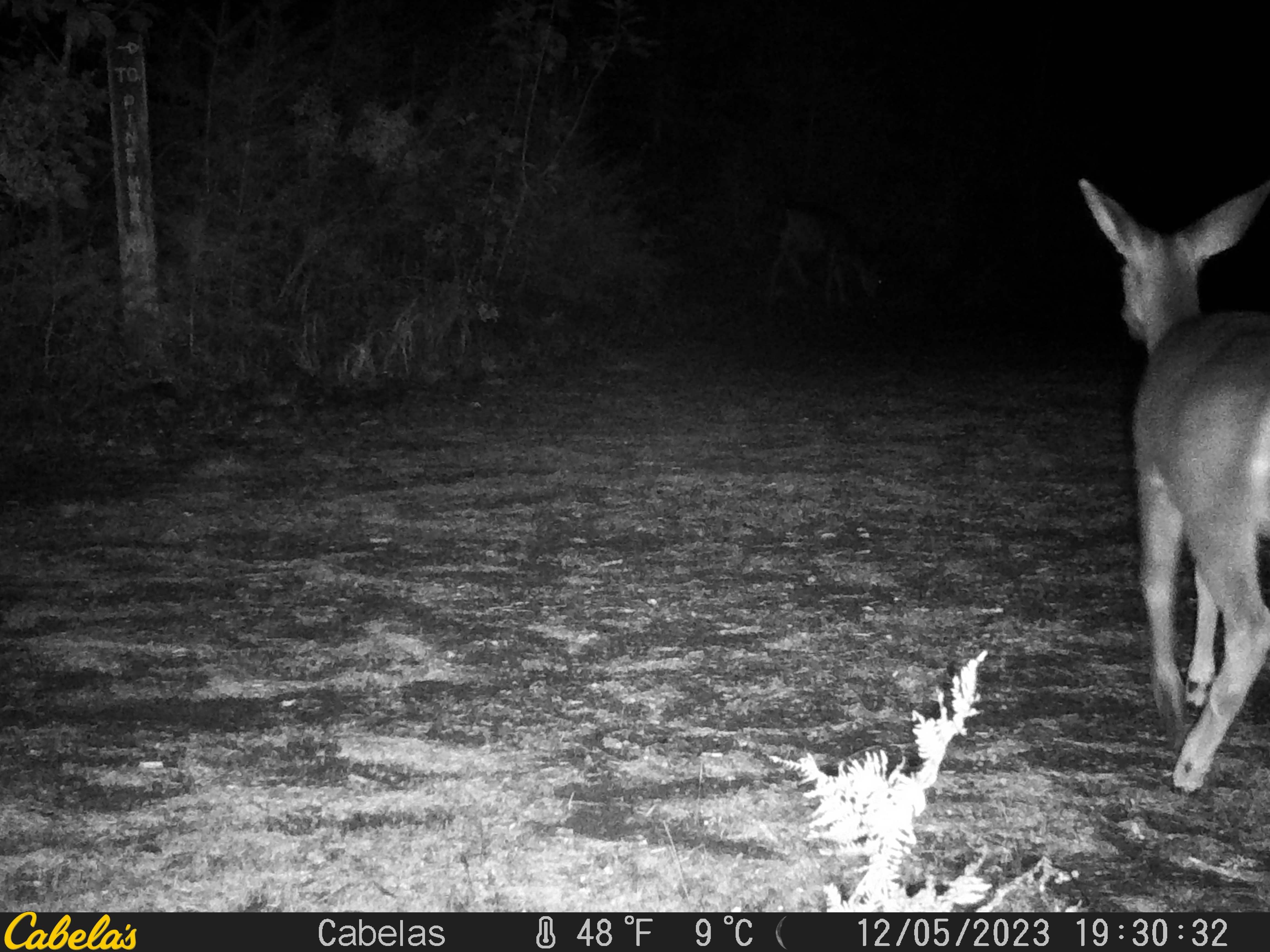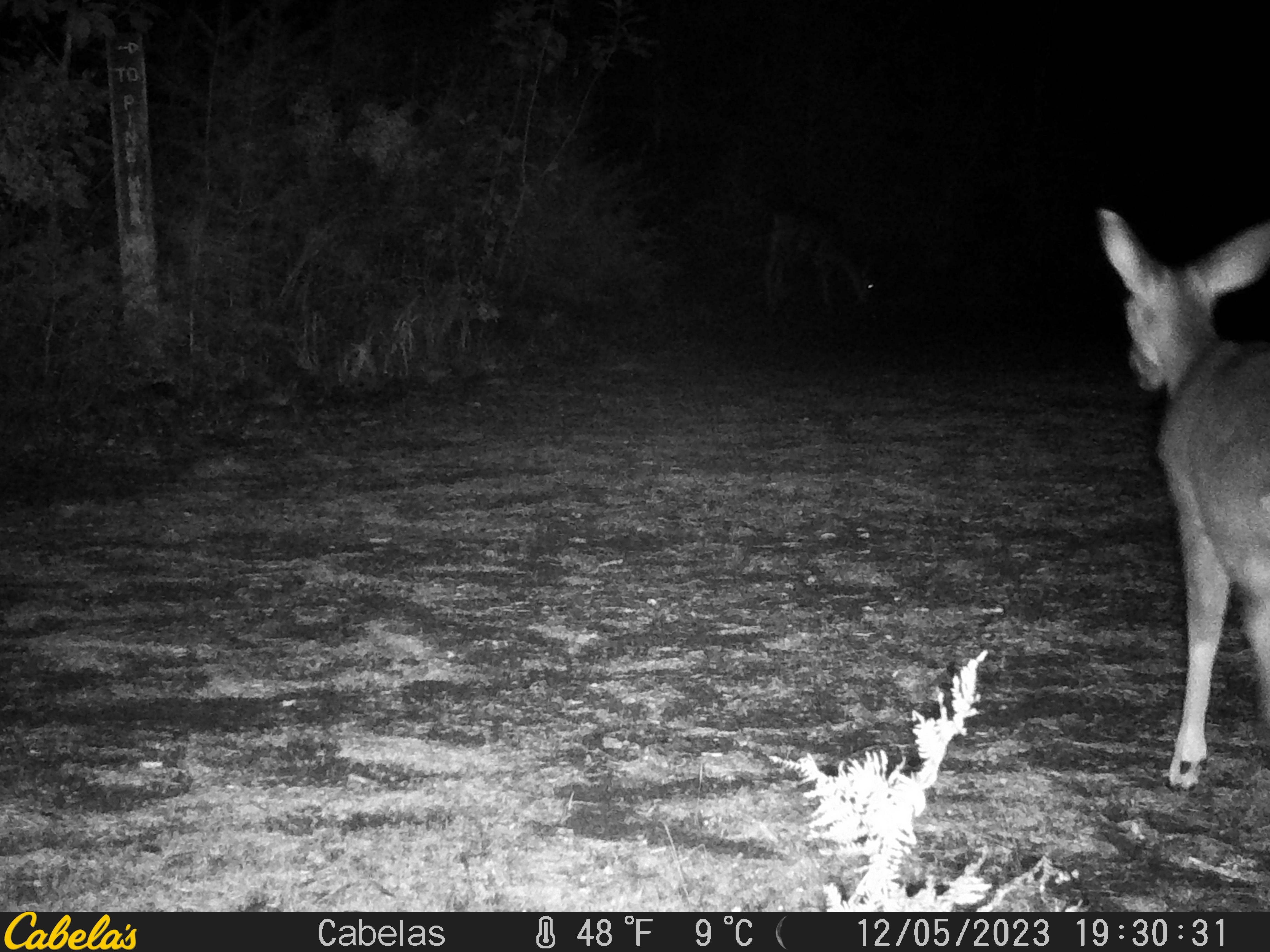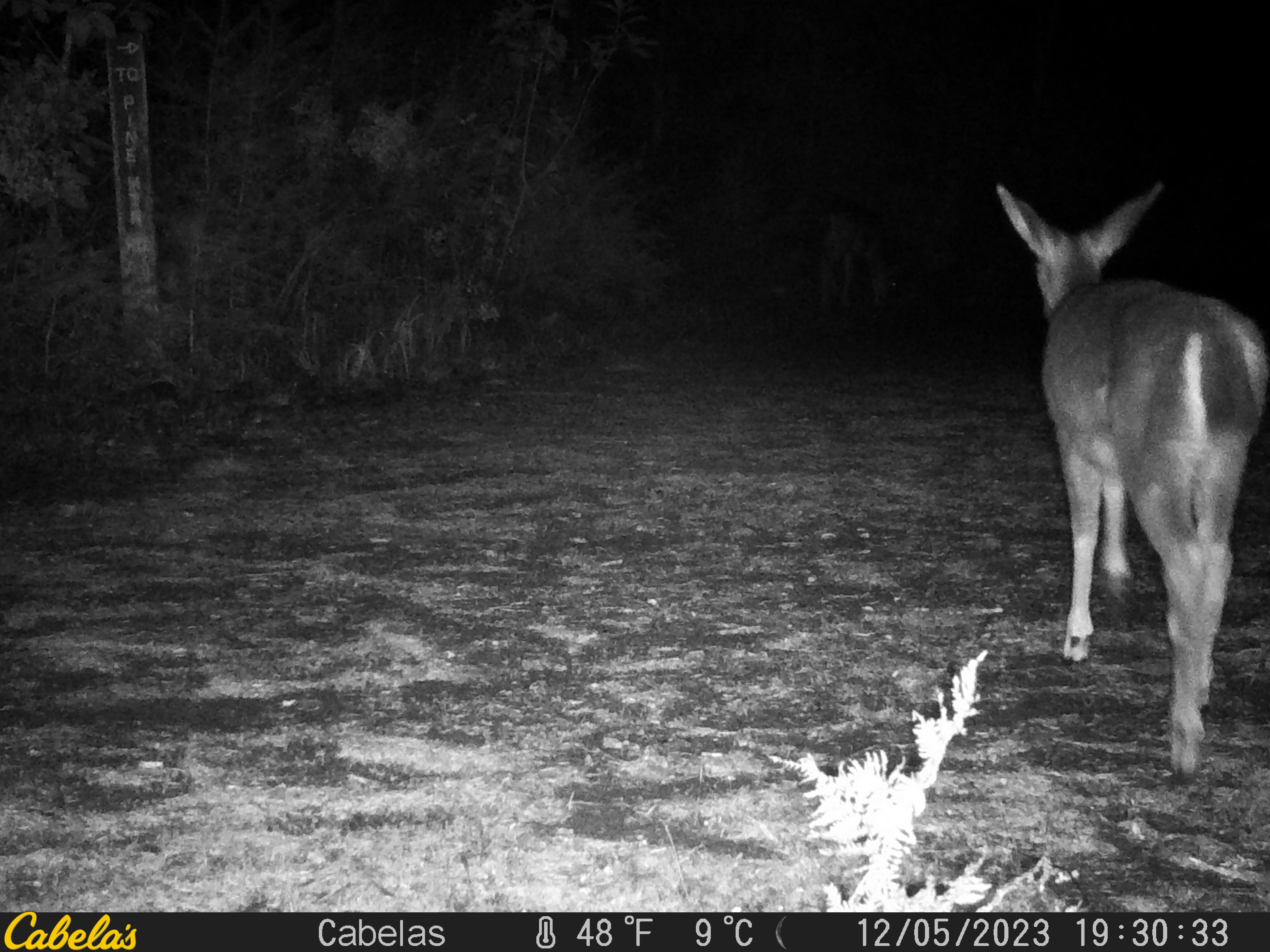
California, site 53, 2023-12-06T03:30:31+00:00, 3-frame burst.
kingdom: Animalia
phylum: Chordata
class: Mammalia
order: Artiodactyla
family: Cervidae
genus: Odocoileus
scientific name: Odocoileus hemionus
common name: mule deer